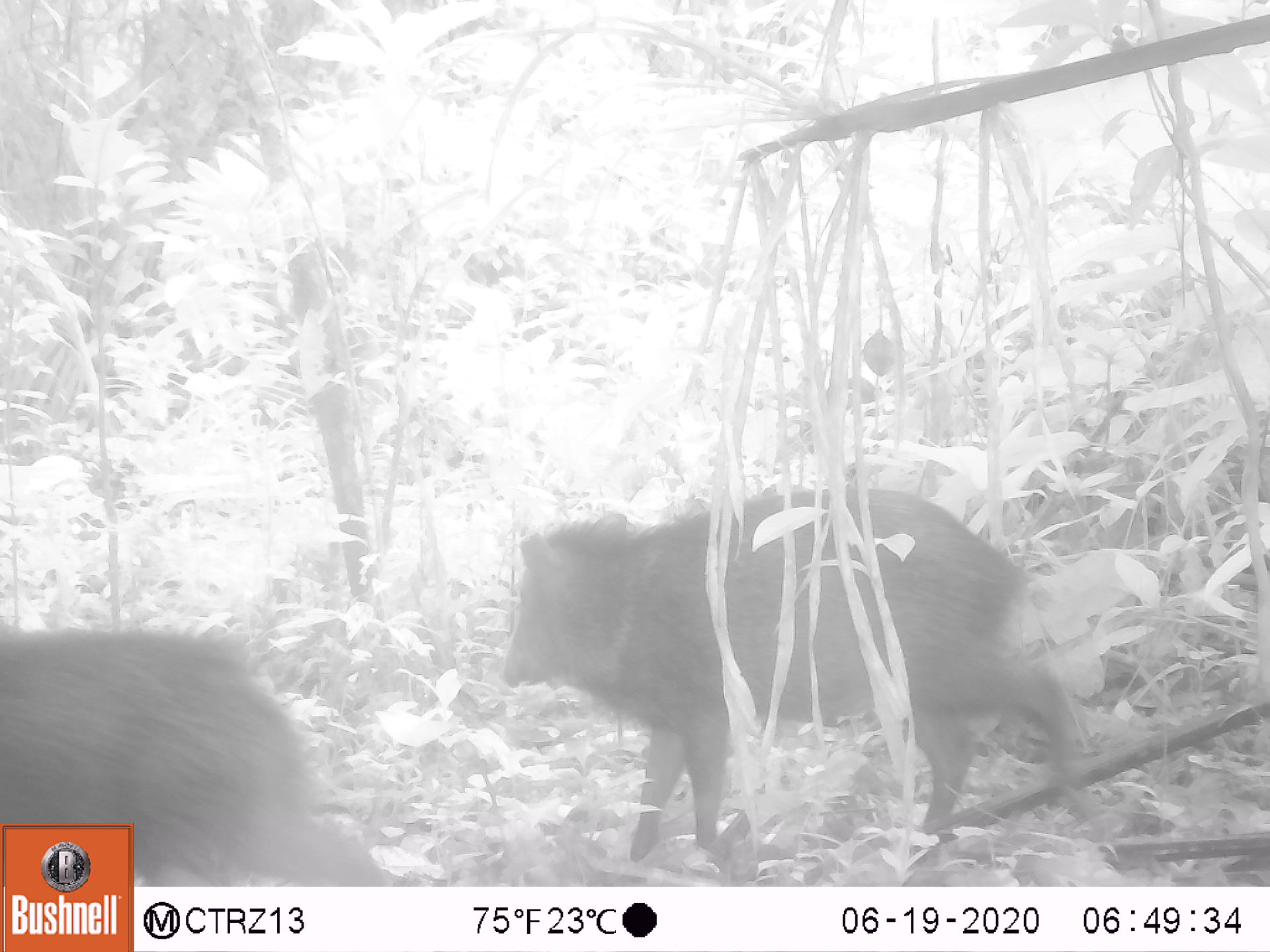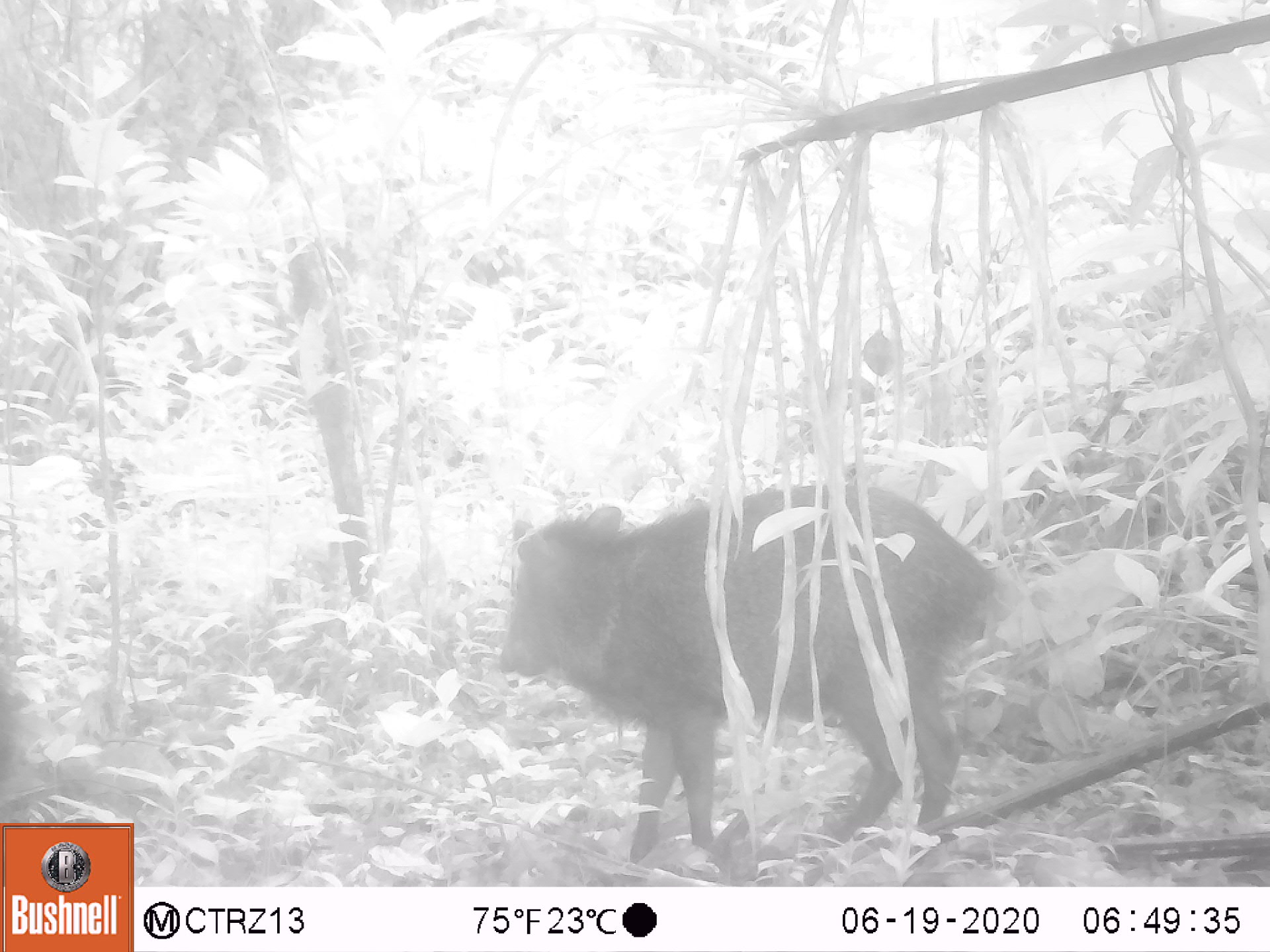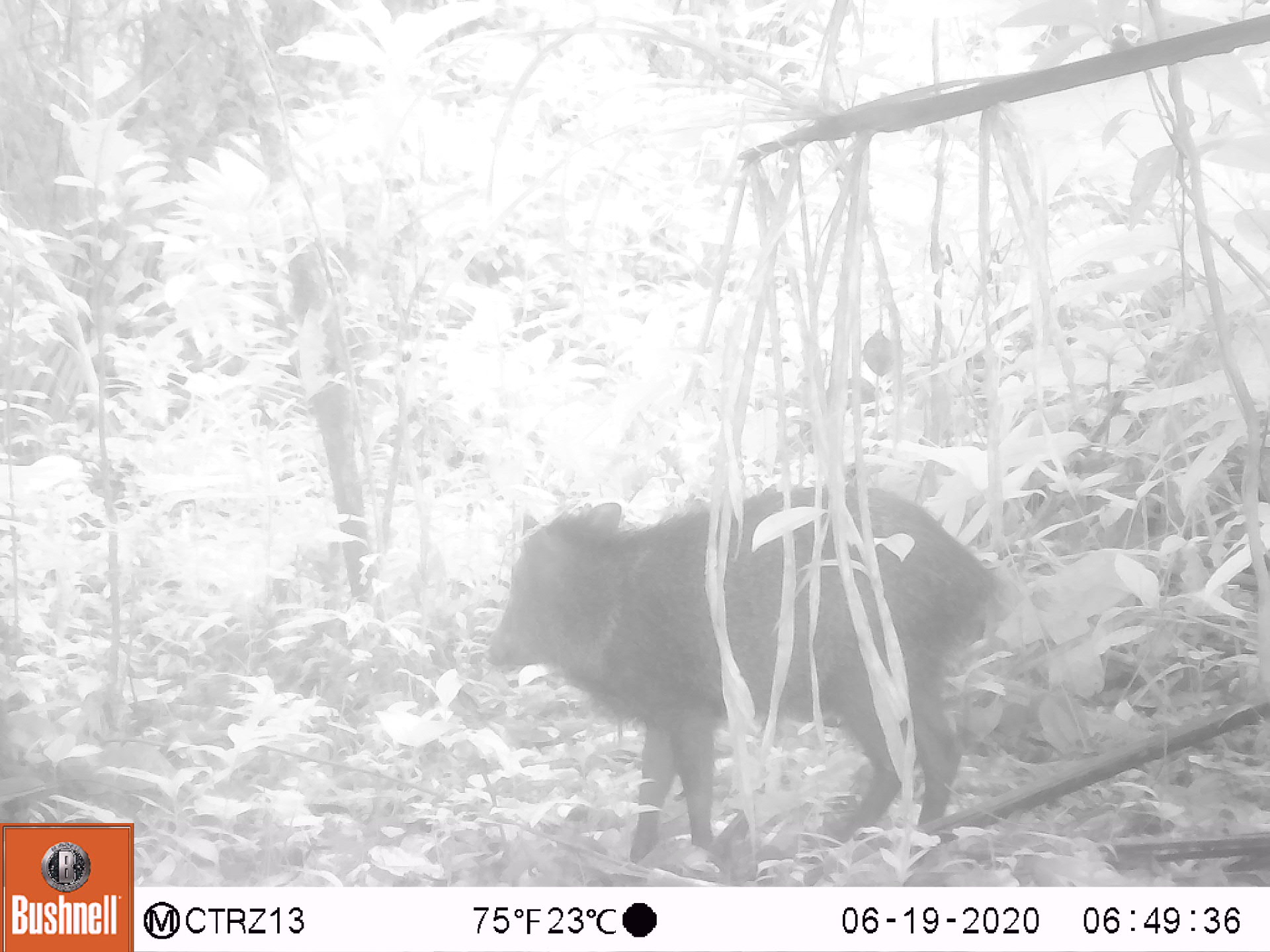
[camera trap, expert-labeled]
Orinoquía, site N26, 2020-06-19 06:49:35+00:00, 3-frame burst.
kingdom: Animalia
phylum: Chordata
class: Mammalia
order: Artiodactyla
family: Tayassuidae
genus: Pecari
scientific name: Pecari tajacu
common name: collared peccary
Collared peccary (Pecari tajacu).